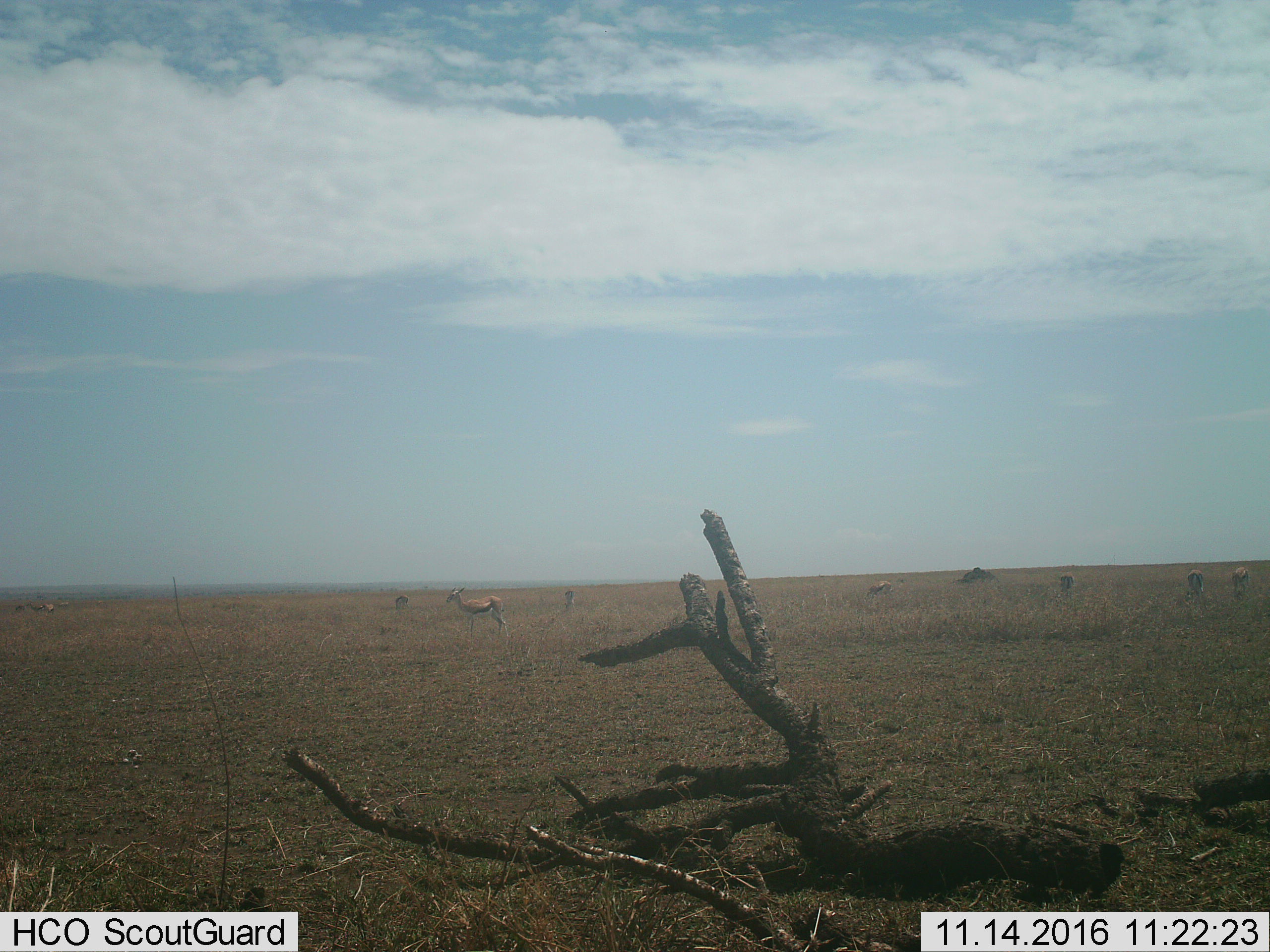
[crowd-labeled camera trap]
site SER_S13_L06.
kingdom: Animalia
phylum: Chordata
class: Mammalia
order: Artiodactyla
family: Bovidae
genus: Eudorcas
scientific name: Eudorcas thomsonii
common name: thomson's gazelle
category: gazellethomsons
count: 7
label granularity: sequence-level